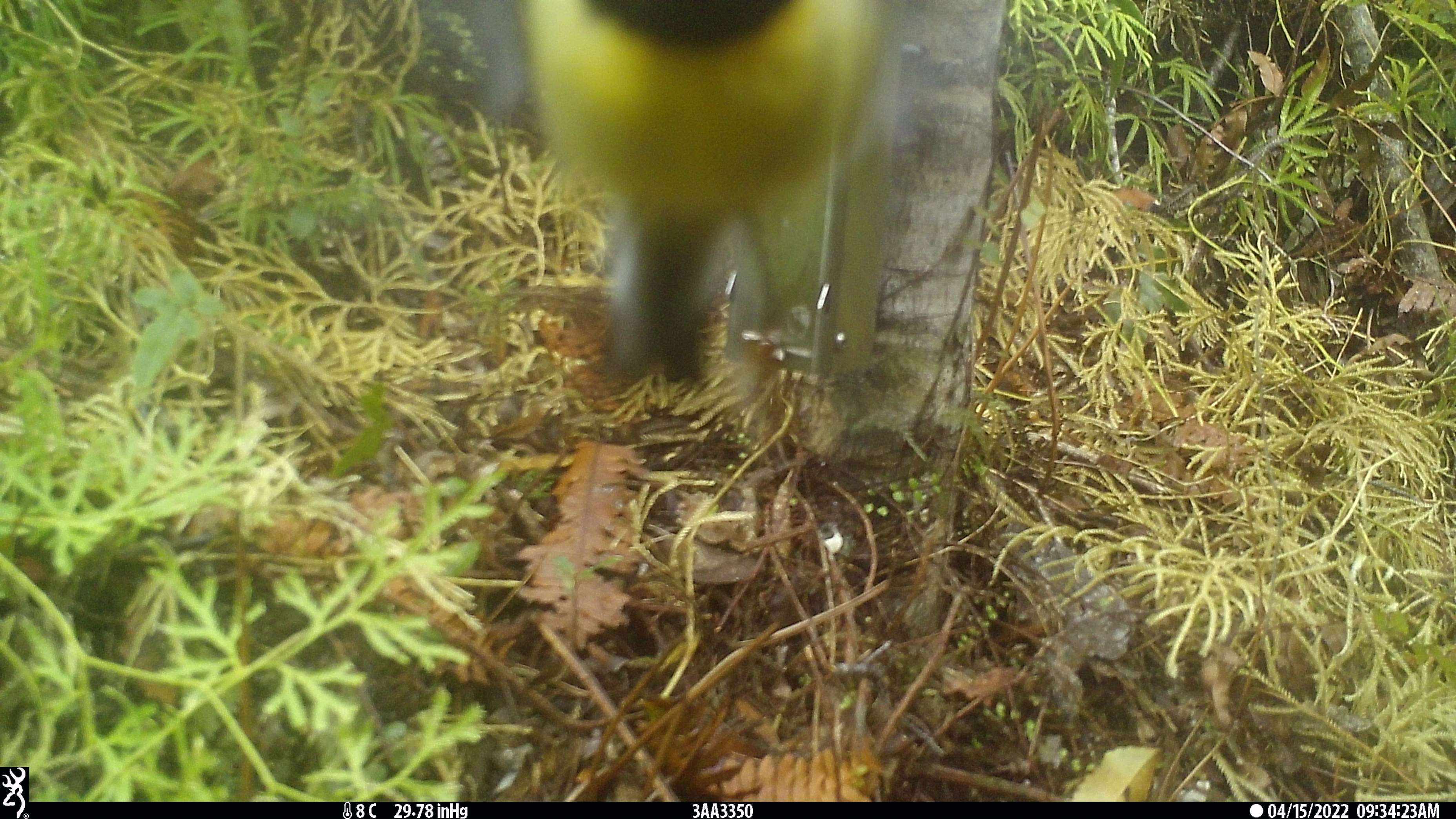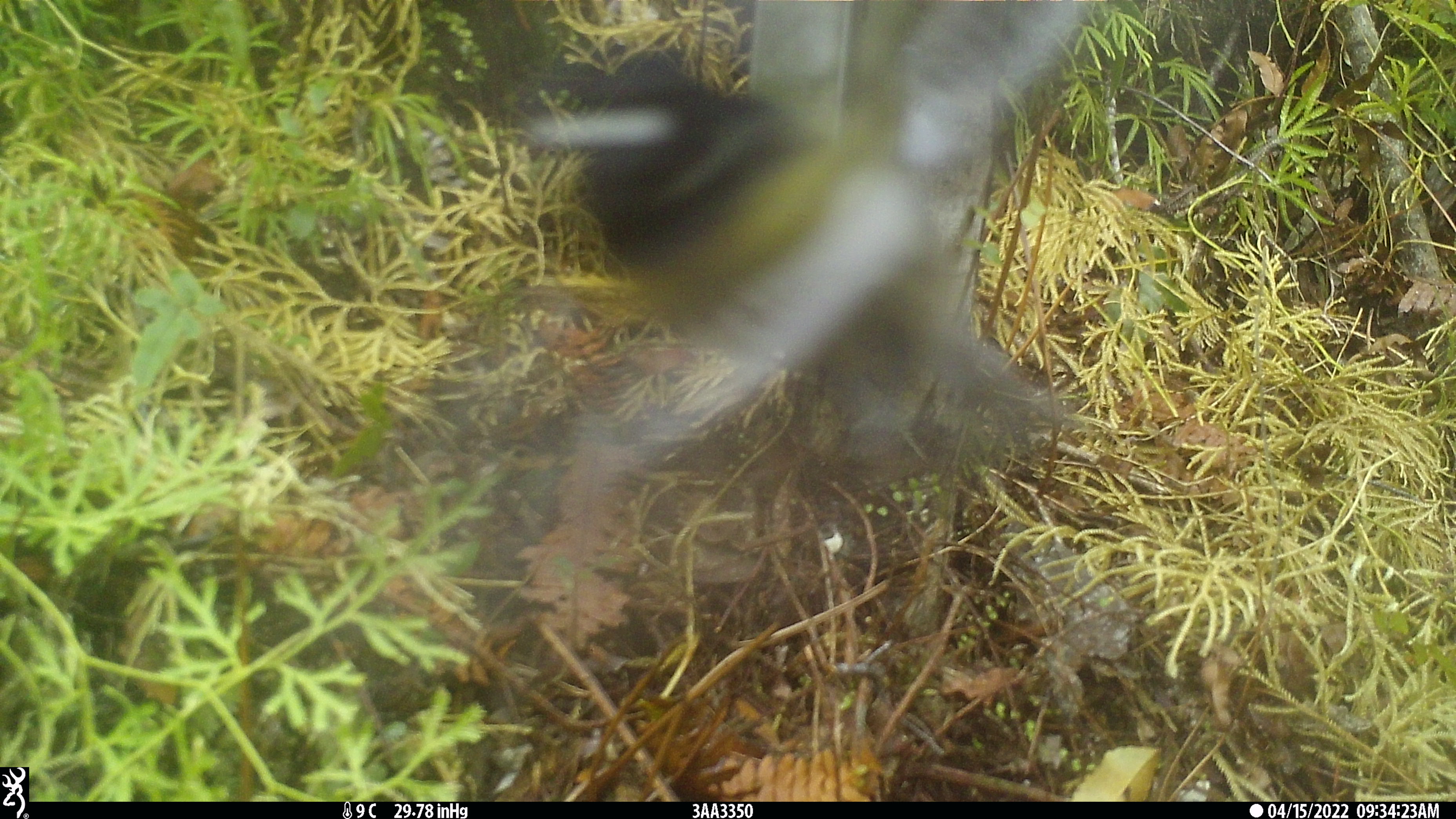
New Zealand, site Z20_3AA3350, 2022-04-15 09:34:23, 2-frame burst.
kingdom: Animalia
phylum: Chordata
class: Aves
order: Passeriformes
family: Petroicidae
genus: Petroica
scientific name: Petroica macrocephala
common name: tomtit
Tomtit (Petroica macrocephala).